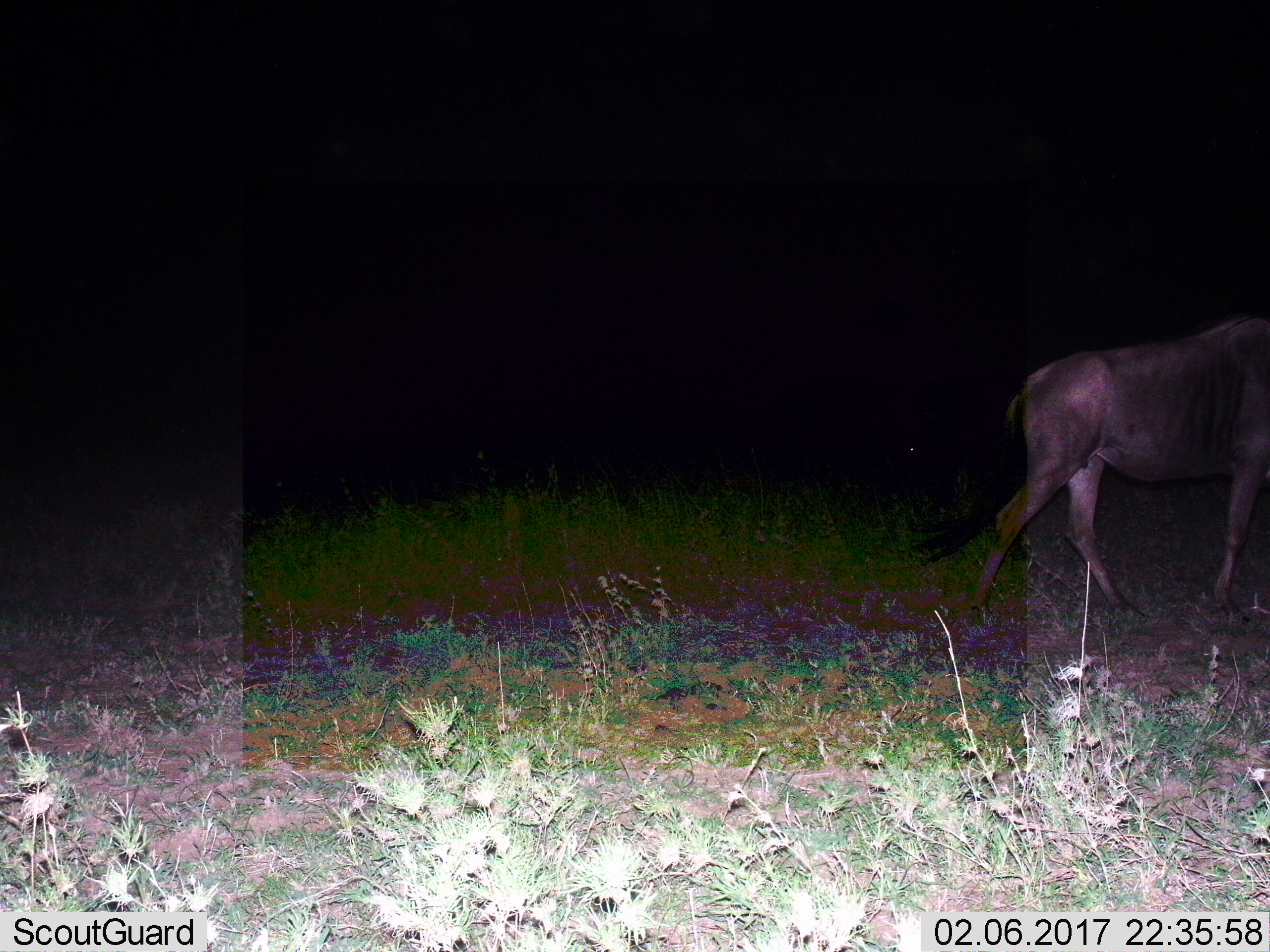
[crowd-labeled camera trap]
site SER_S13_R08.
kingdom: Animalia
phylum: Chordata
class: Mammalia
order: Artiodactyla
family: Bovidae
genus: Connochaetes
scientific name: Connochaetes taurinus taurinus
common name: blue wildebeest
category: wildebeestblue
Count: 1.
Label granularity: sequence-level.